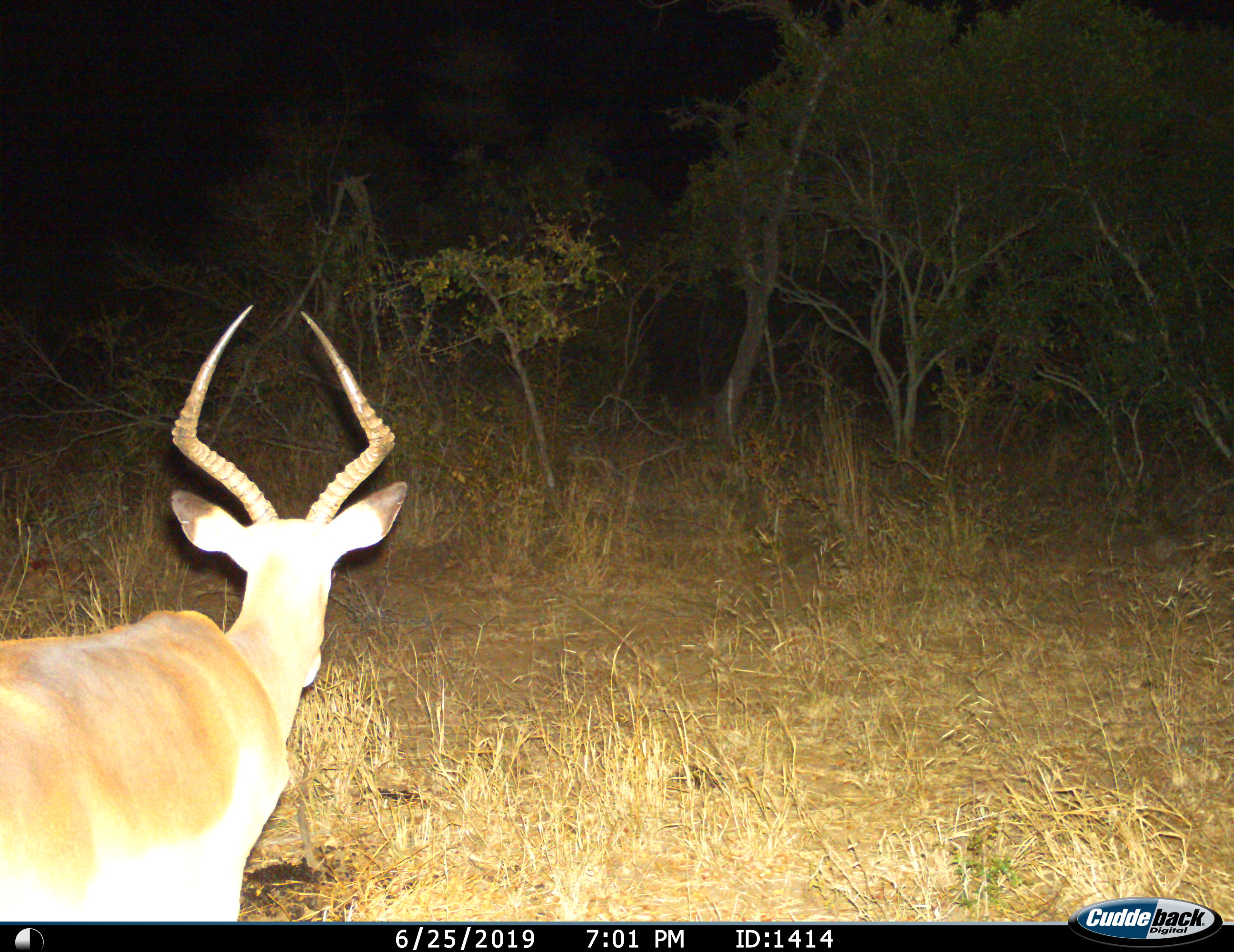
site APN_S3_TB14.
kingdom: Animalia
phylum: Chordata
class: Mammalia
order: Artiodactyla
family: Bovidae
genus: Aepyceros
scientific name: Aepyceros melampus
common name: impala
Impala (Aepyceros melampus), count 1. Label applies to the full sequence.